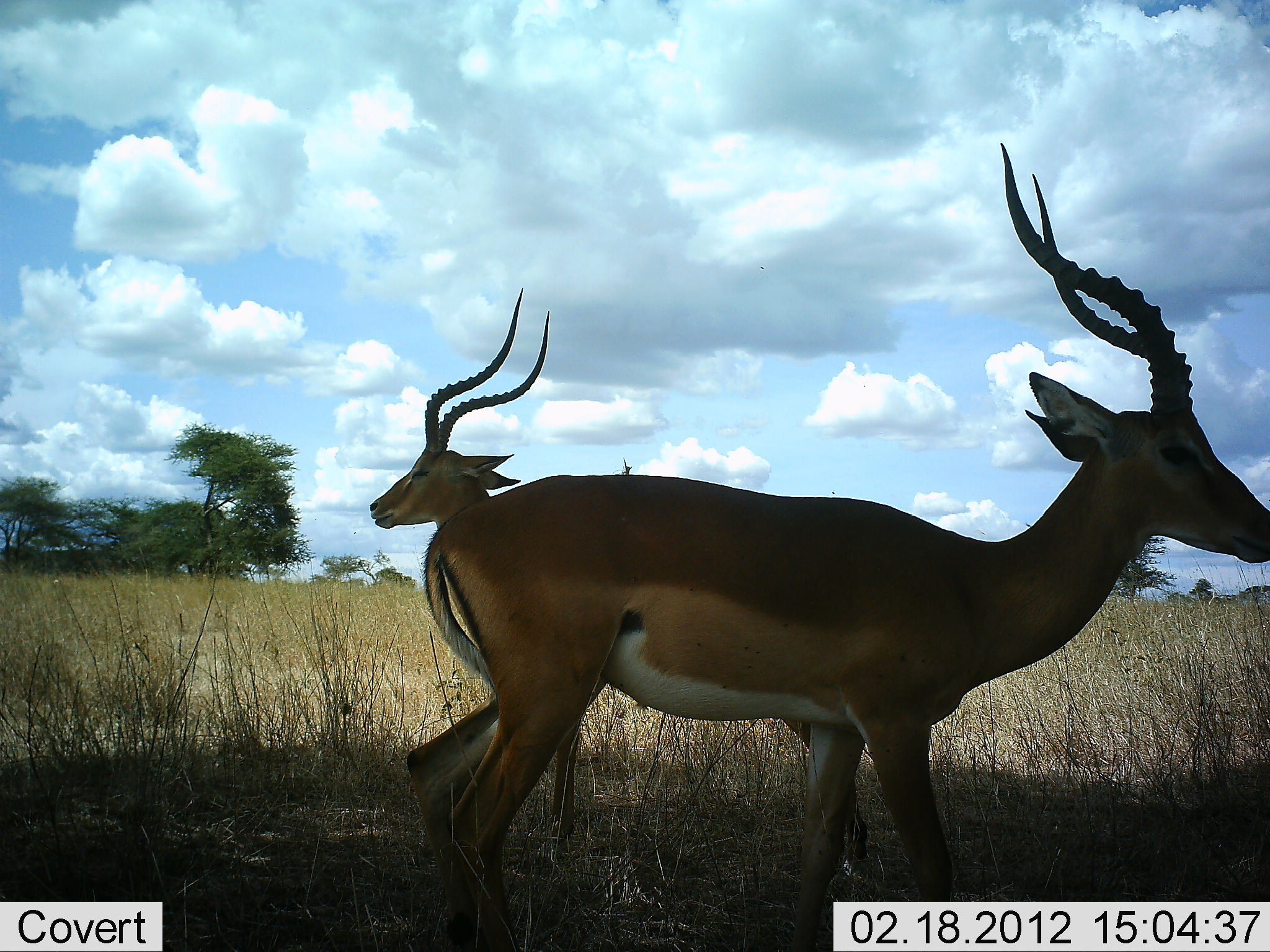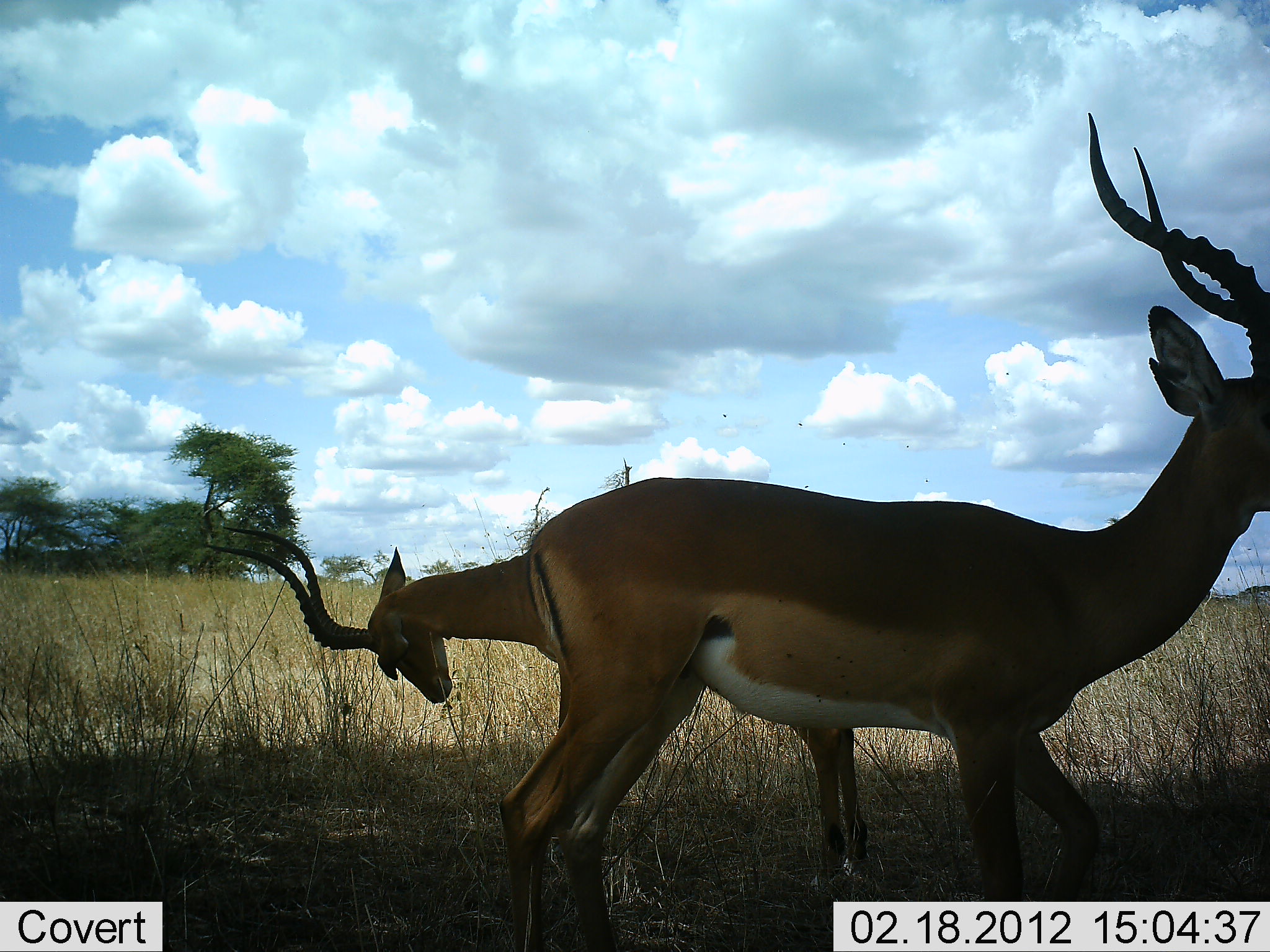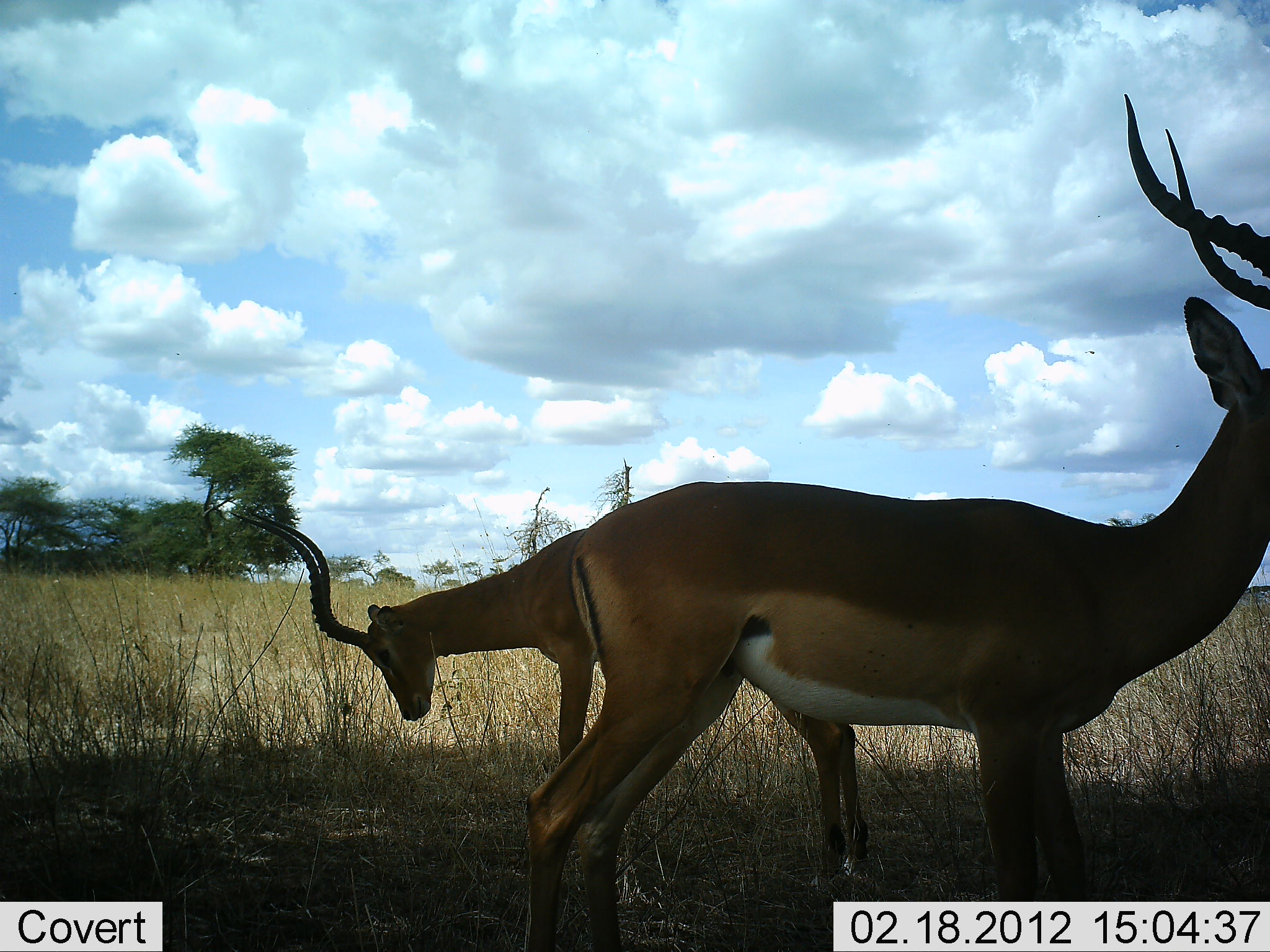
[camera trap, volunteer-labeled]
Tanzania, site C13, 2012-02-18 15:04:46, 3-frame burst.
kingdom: Animalia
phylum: Chordata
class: Mammalia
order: Artiodactyla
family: Bovidae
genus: Aepyceros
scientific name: Aepyceros melampus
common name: impala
Impala (Aepyceros melampus), count 2. Behavior (volunteer vote fractions): standing 83%, resting 0%, moving 28%, interacting 17%. Young present (vote fraction): 0%. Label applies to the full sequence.